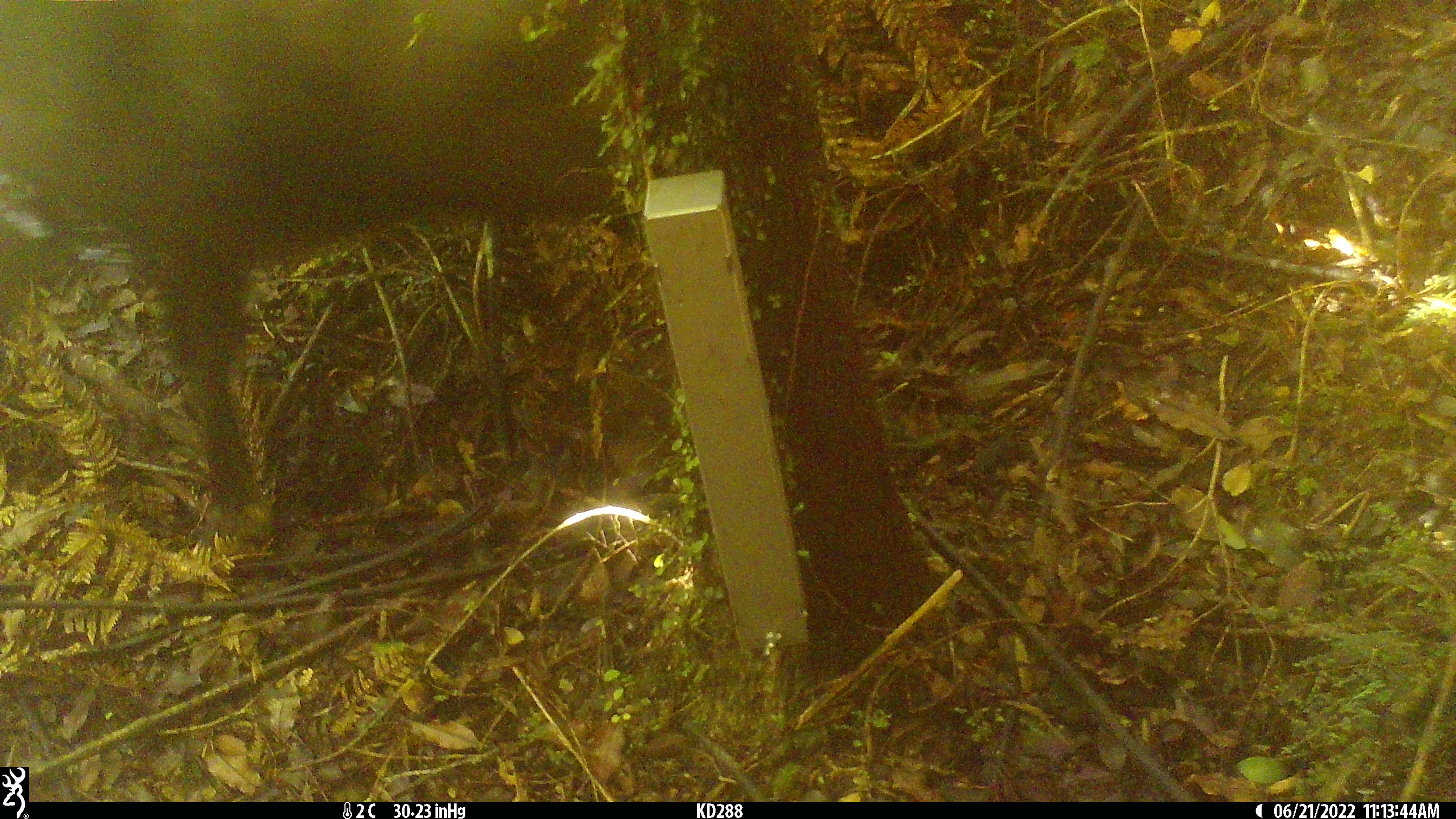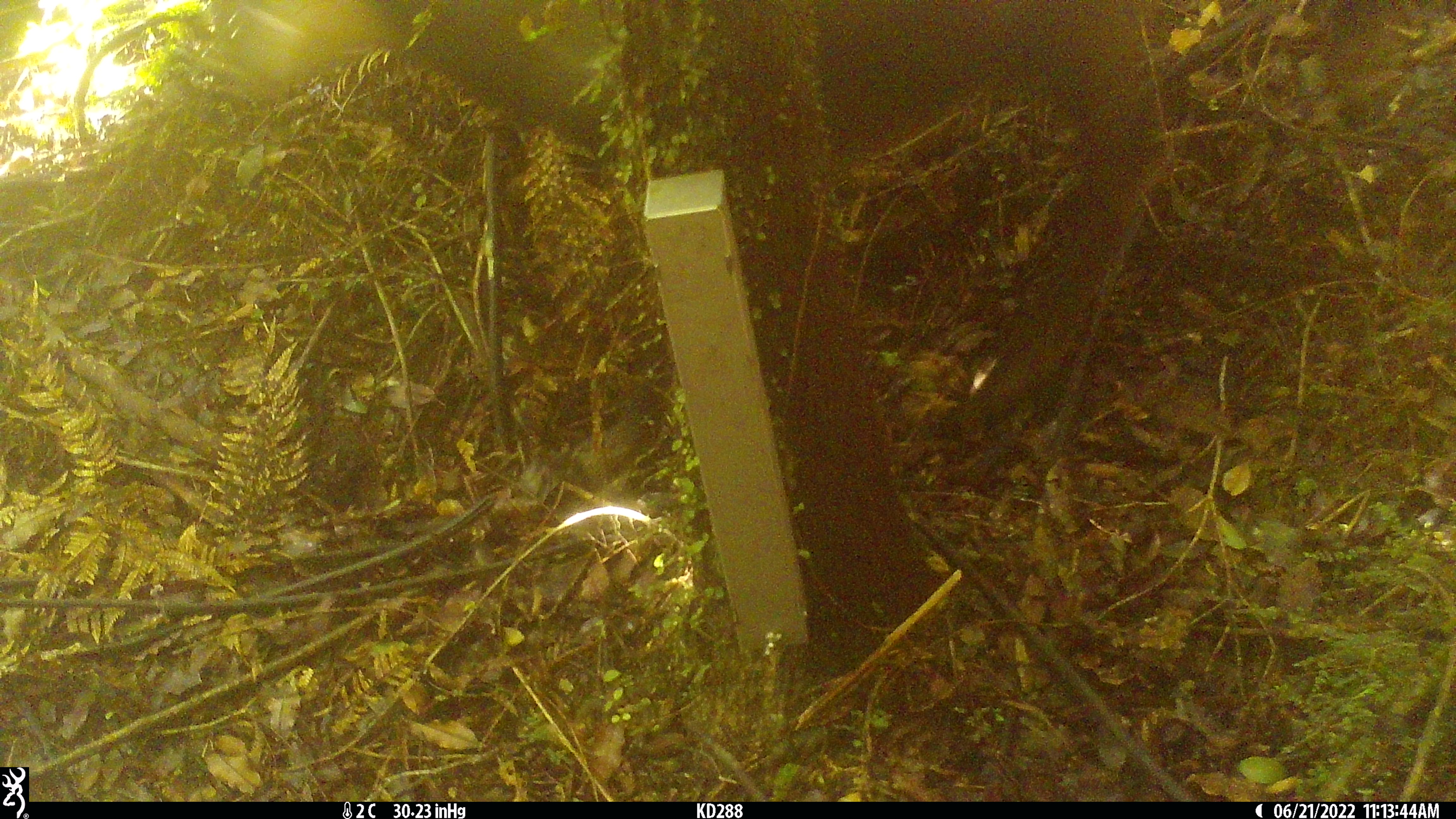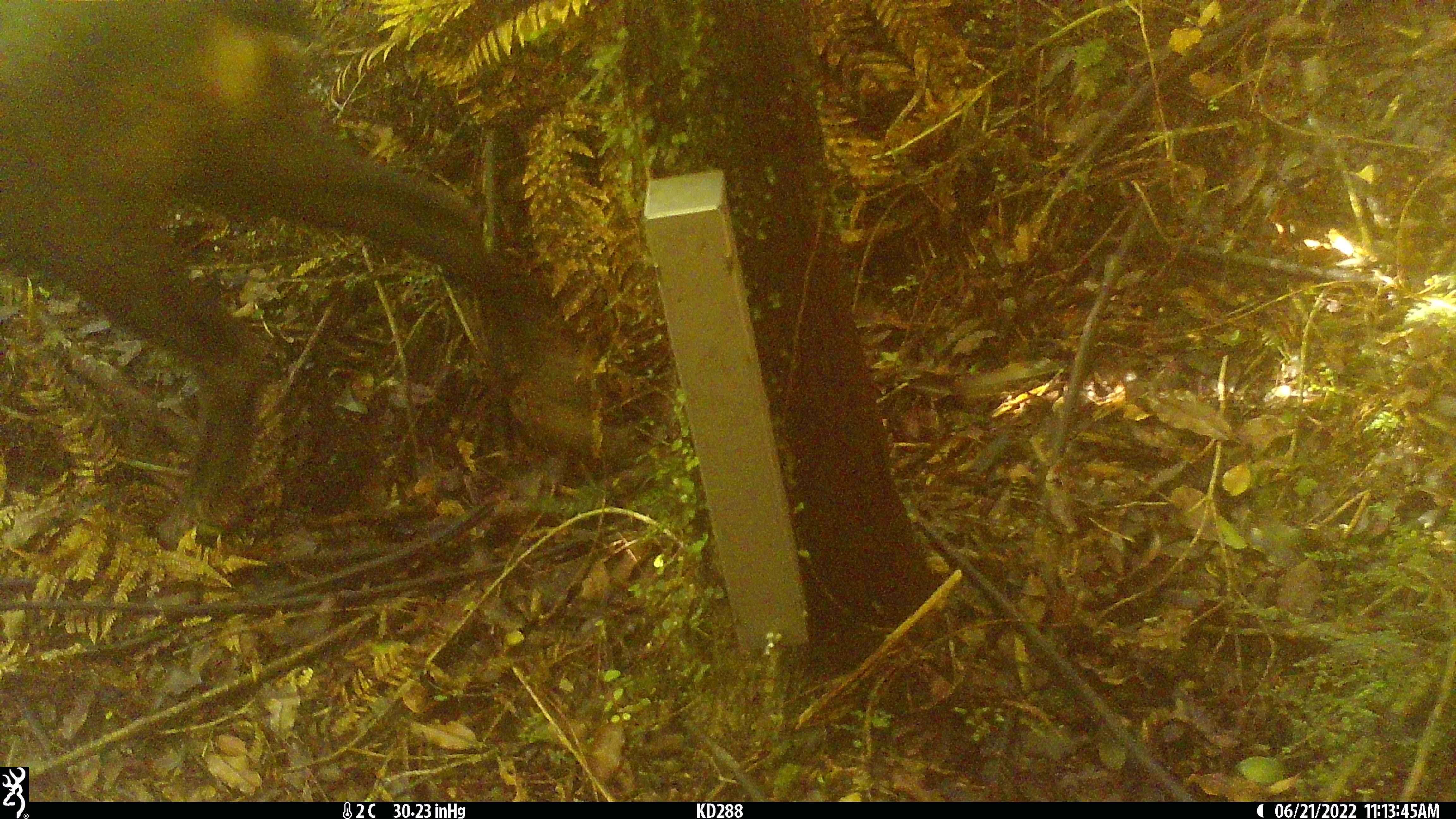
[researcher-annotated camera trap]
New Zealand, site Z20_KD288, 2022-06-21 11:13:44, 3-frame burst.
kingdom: Animalia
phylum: Chordata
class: Mammalia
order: Artiodactyla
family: Bovidae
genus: Rupicapra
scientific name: Rupicapra rupicapra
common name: alpine chamois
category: chamois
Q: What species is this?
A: Chamois (alpine chamois) (Rupicapra rupicapra).